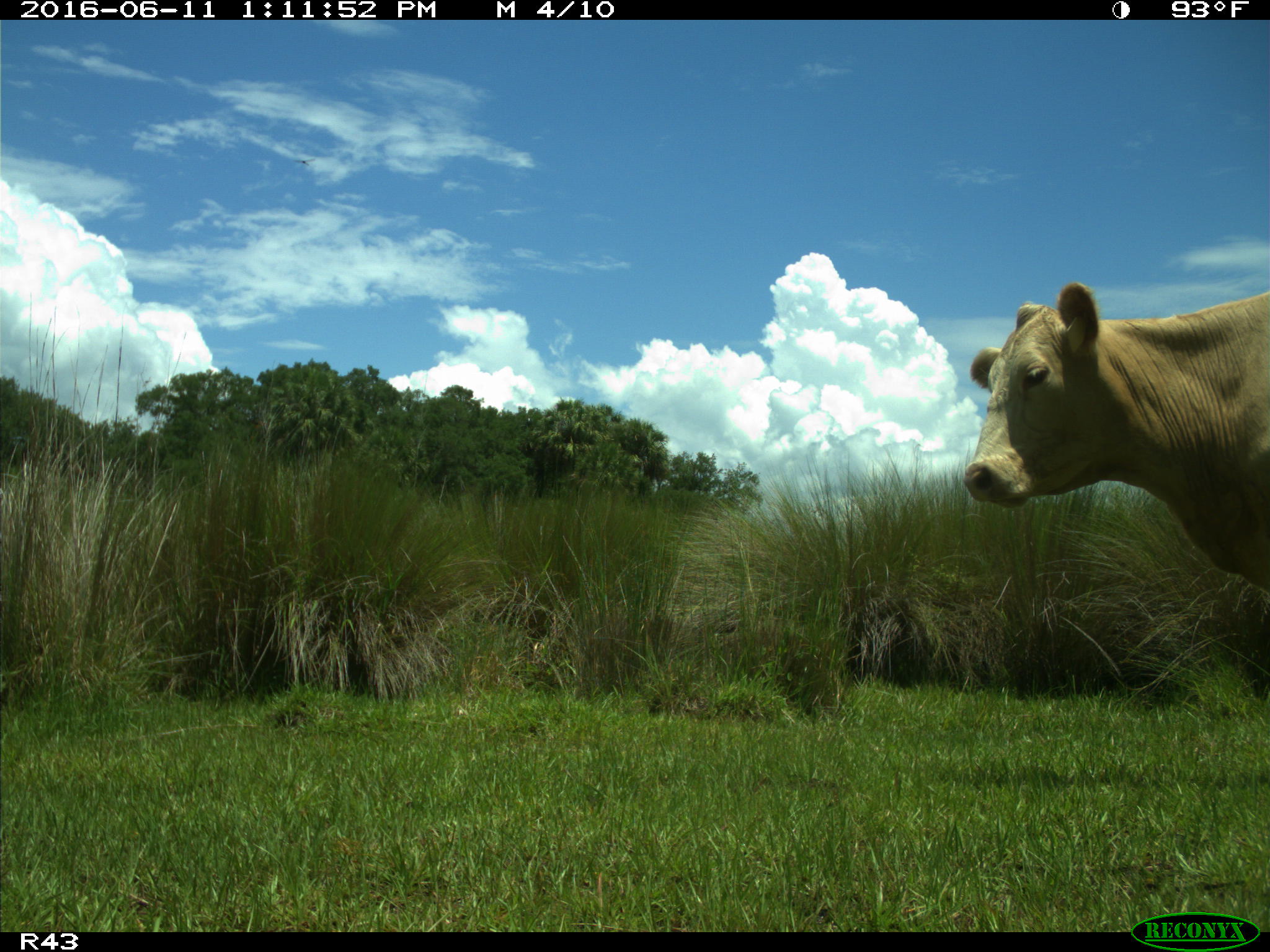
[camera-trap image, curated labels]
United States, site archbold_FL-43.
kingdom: Animalia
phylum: Chordata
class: Mammalia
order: Artiodactyla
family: Bovidae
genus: Bos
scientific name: Bos taurus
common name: domestic cow